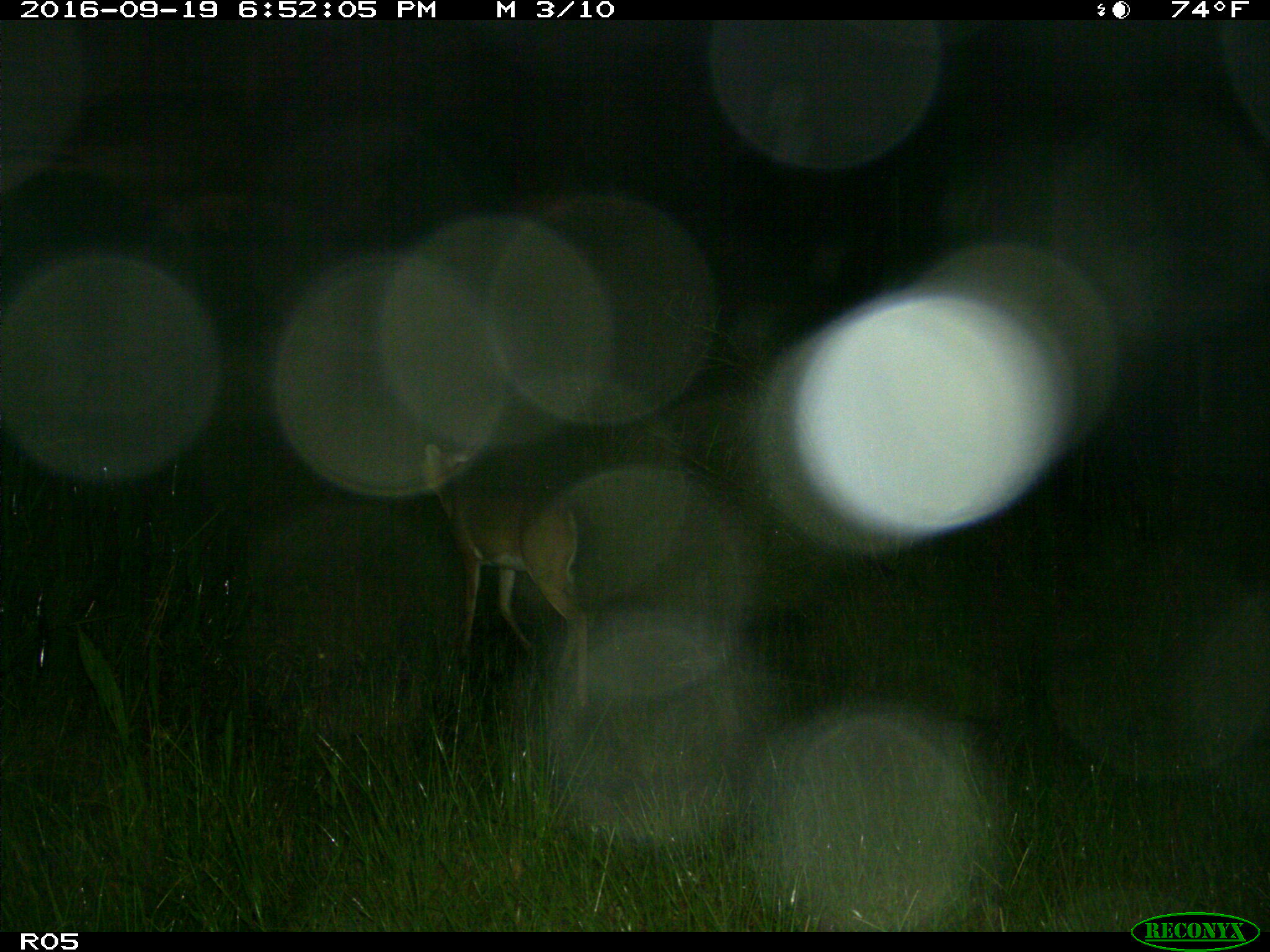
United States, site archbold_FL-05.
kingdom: Animalia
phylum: Chordata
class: Mammalia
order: Artiodactyla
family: Cervidae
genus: Odocoileus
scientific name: Odocoileus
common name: deer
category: unidentified deer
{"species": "unidentified deer (deer) (Odocoileus)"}